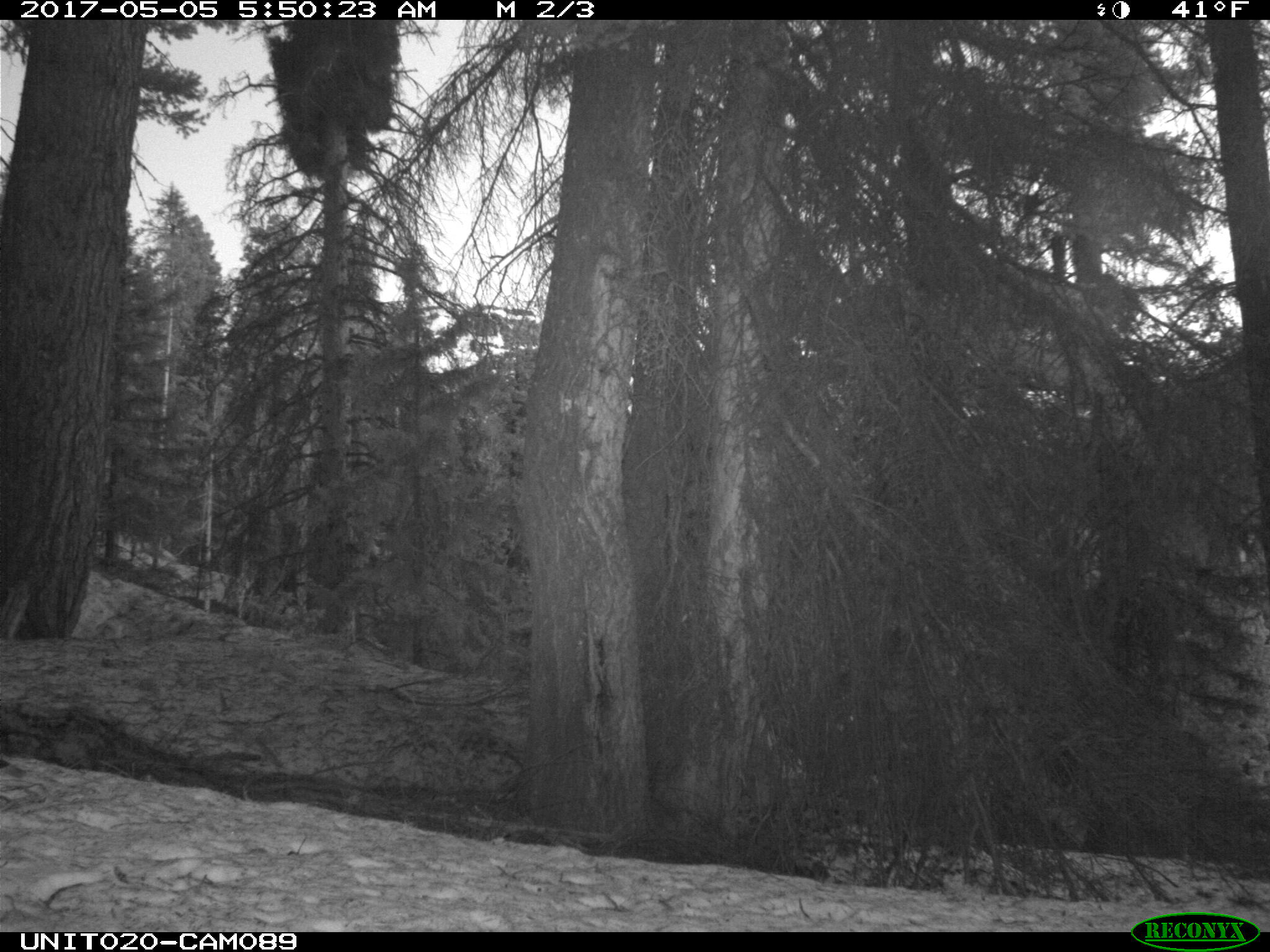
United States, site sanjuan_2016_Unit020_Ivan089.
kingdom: Animalia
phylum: Chordata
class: Aves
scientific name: Aves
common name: birds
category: unidentified bird